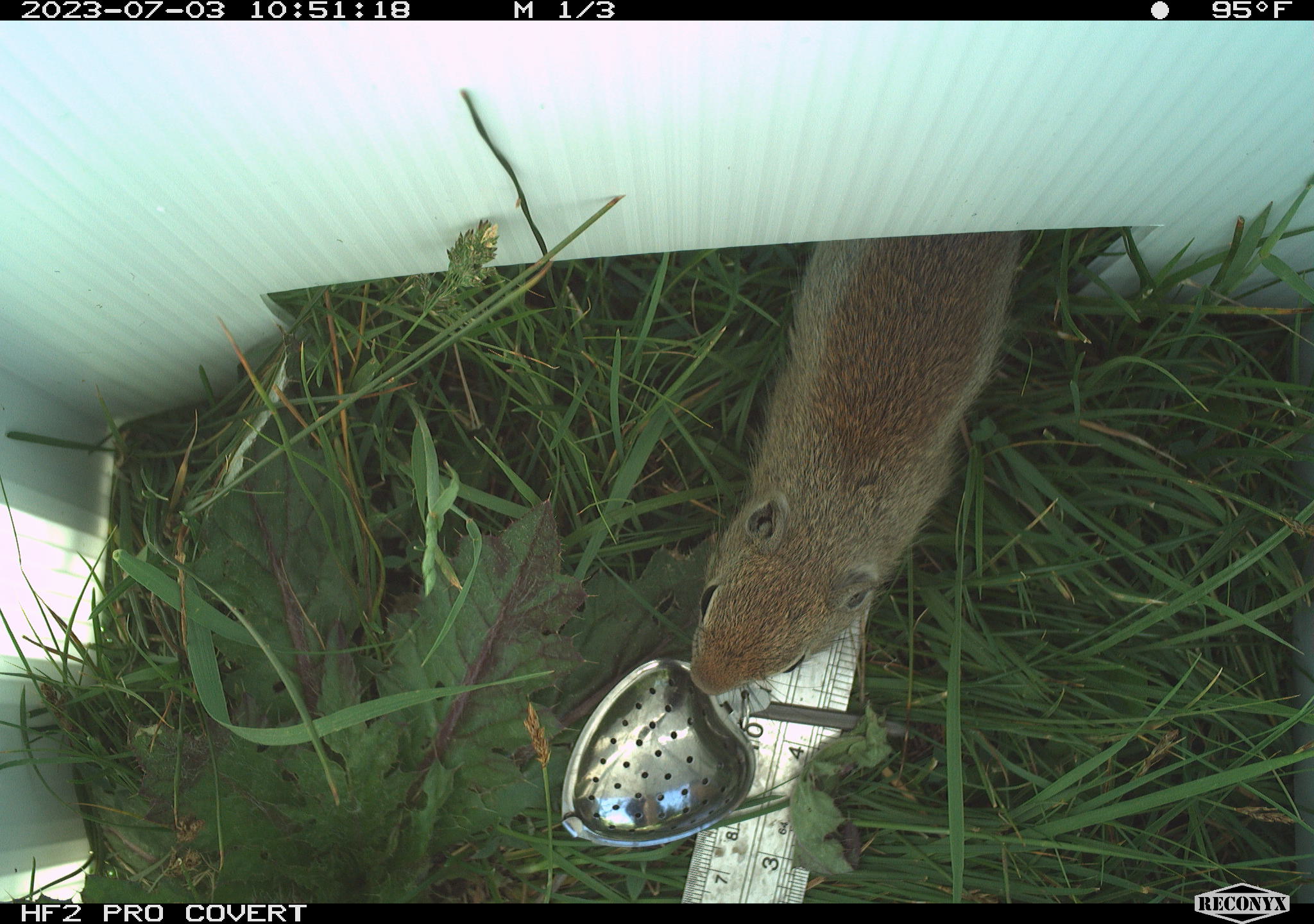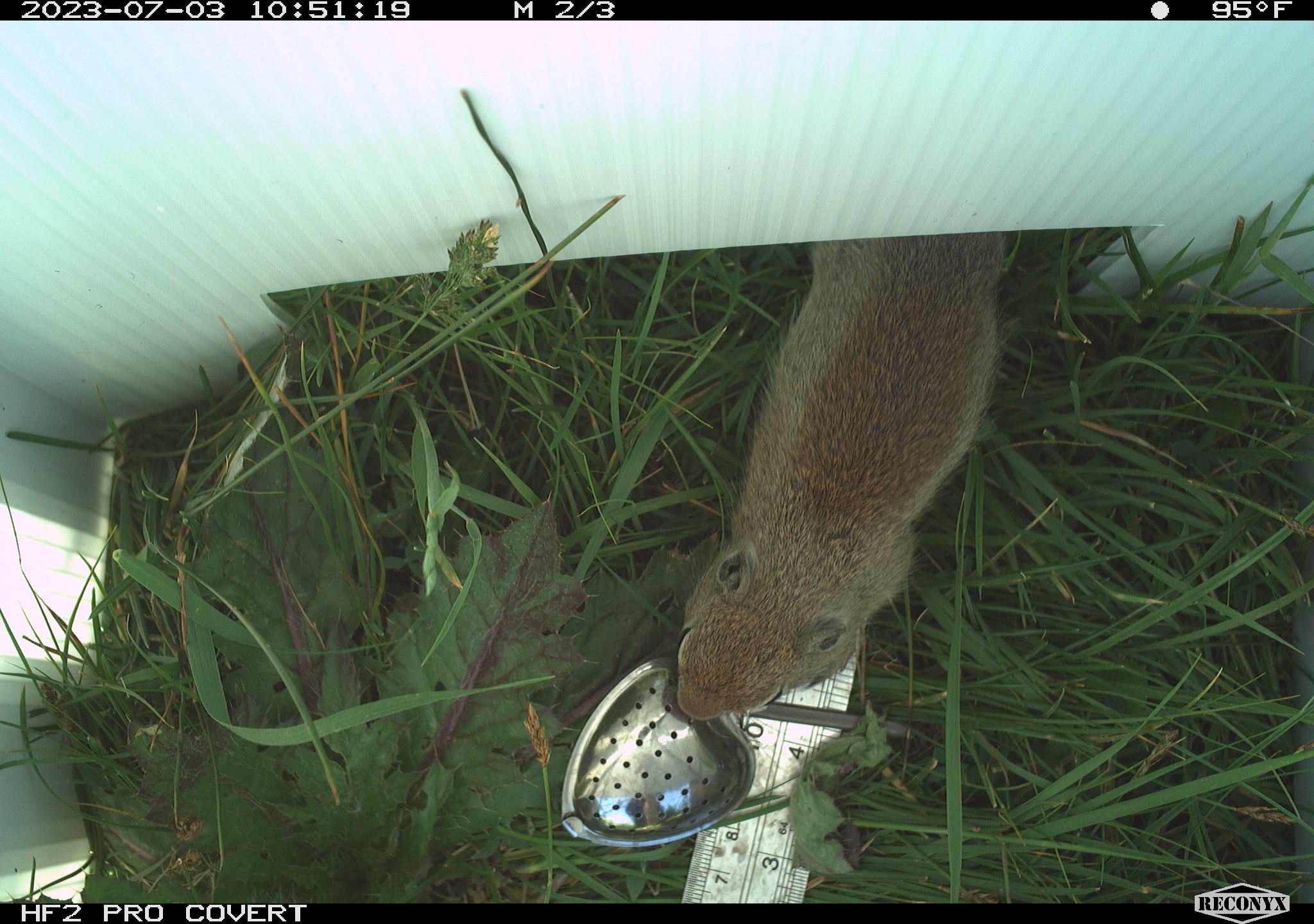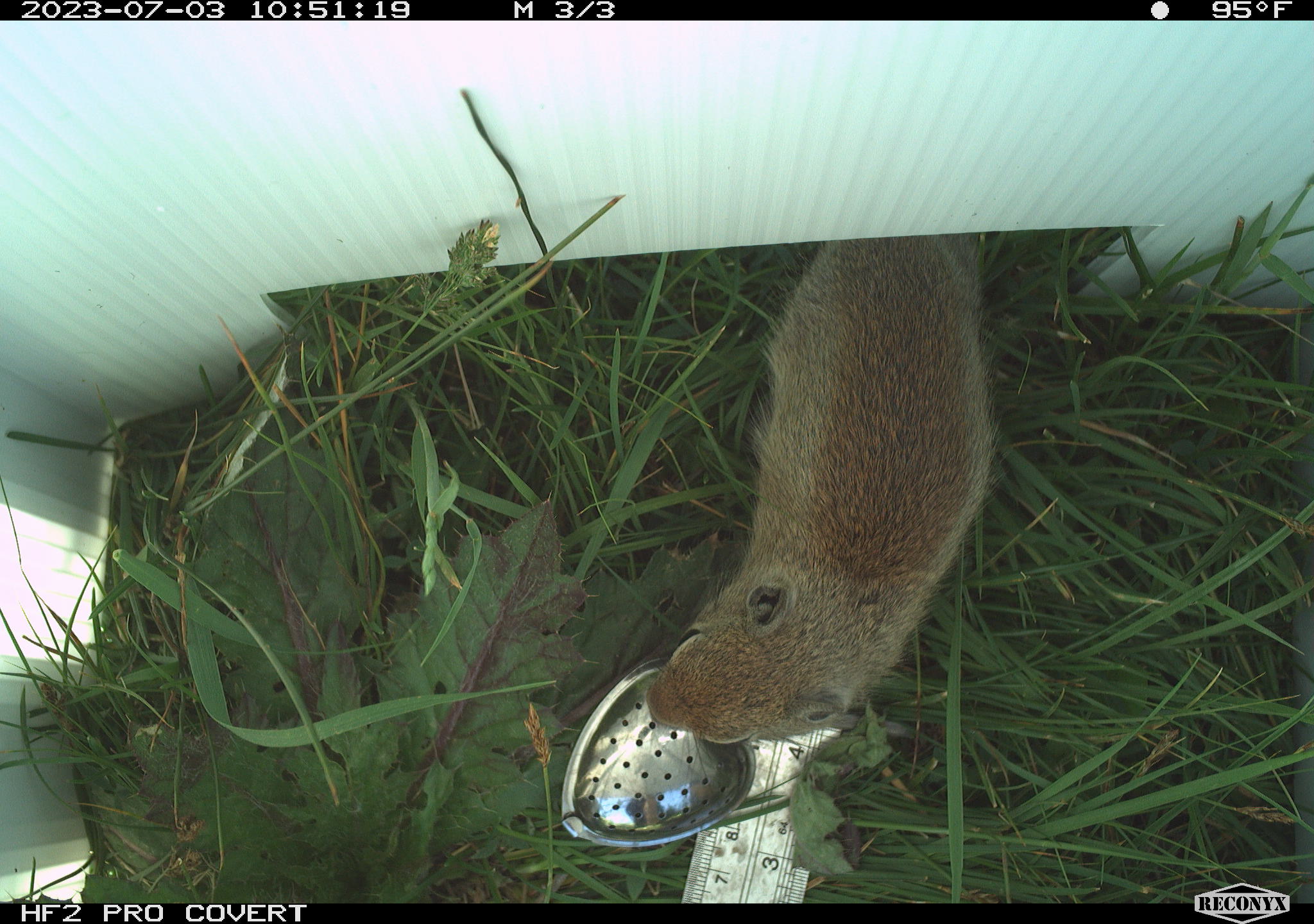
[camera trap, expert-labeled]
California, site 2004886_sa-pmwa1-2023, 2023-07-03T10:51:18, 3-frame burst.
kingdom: Animalia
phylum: Chordata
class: Mammalia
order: Rodentia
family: Sciuridae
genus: Urocitellus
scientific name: Urocitellus beldingi beldingi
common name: belding's ground squirrel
Belding's ground squirrel (Urocitellus beldingi beldingi).